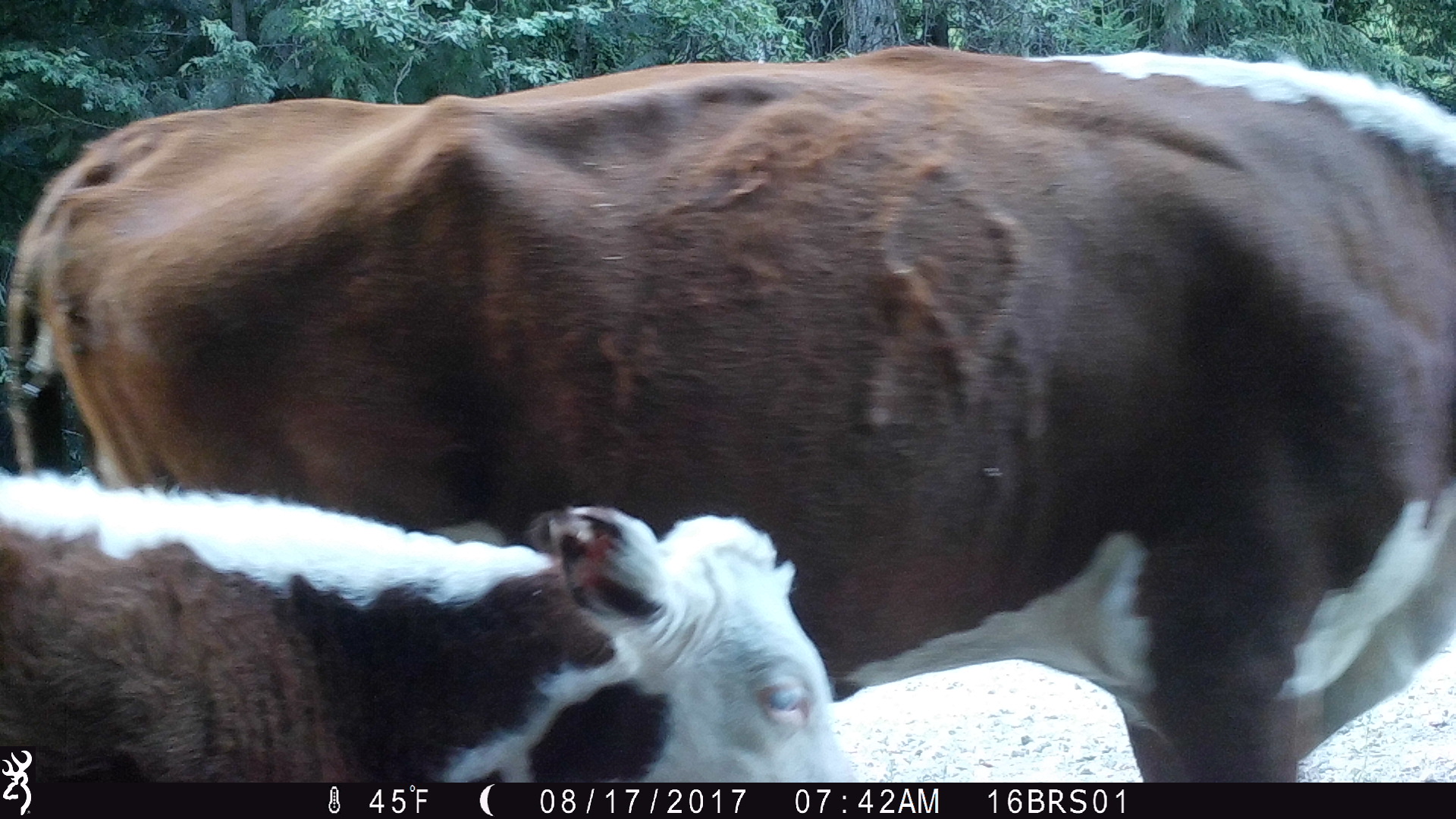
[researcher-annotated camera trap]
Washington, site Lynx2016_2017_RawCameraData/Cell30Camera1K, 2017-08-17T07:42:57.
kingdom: Animalia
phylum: Chordata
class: Mammalia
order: Artiodactyla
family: Bovidae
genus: Bos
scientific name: Bos taurus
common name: domestic cattle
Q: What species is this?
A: Domestic cattle (Bos taurus).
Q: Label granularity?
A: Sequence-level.